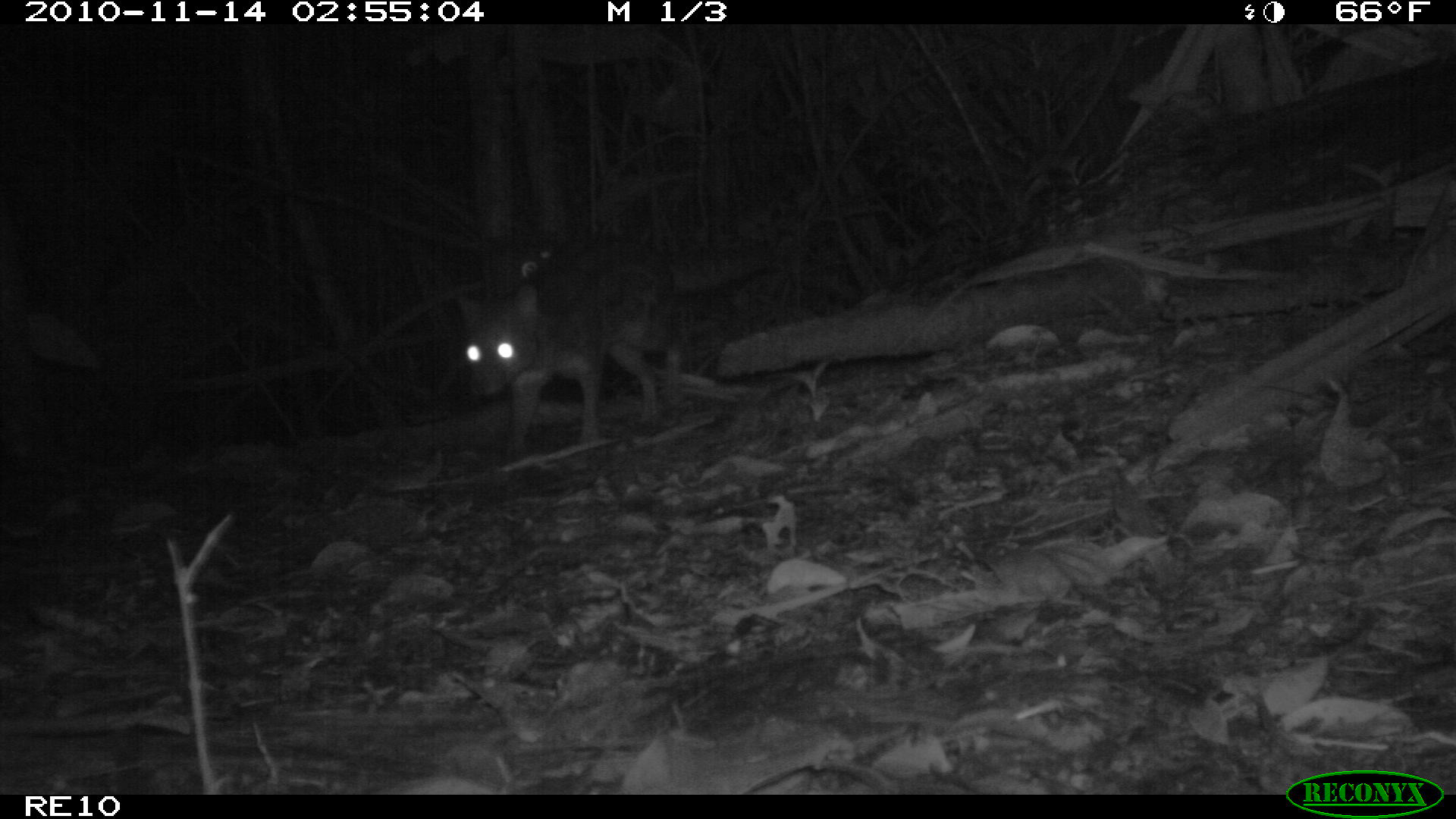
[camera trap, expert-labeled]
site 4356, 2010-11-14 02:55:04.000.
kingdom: Animalia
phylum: Chordata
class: Mammalia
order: Carnivora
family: Eupleridae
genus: Fossa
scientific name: Fossa fossana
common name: fanaloka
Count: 1.